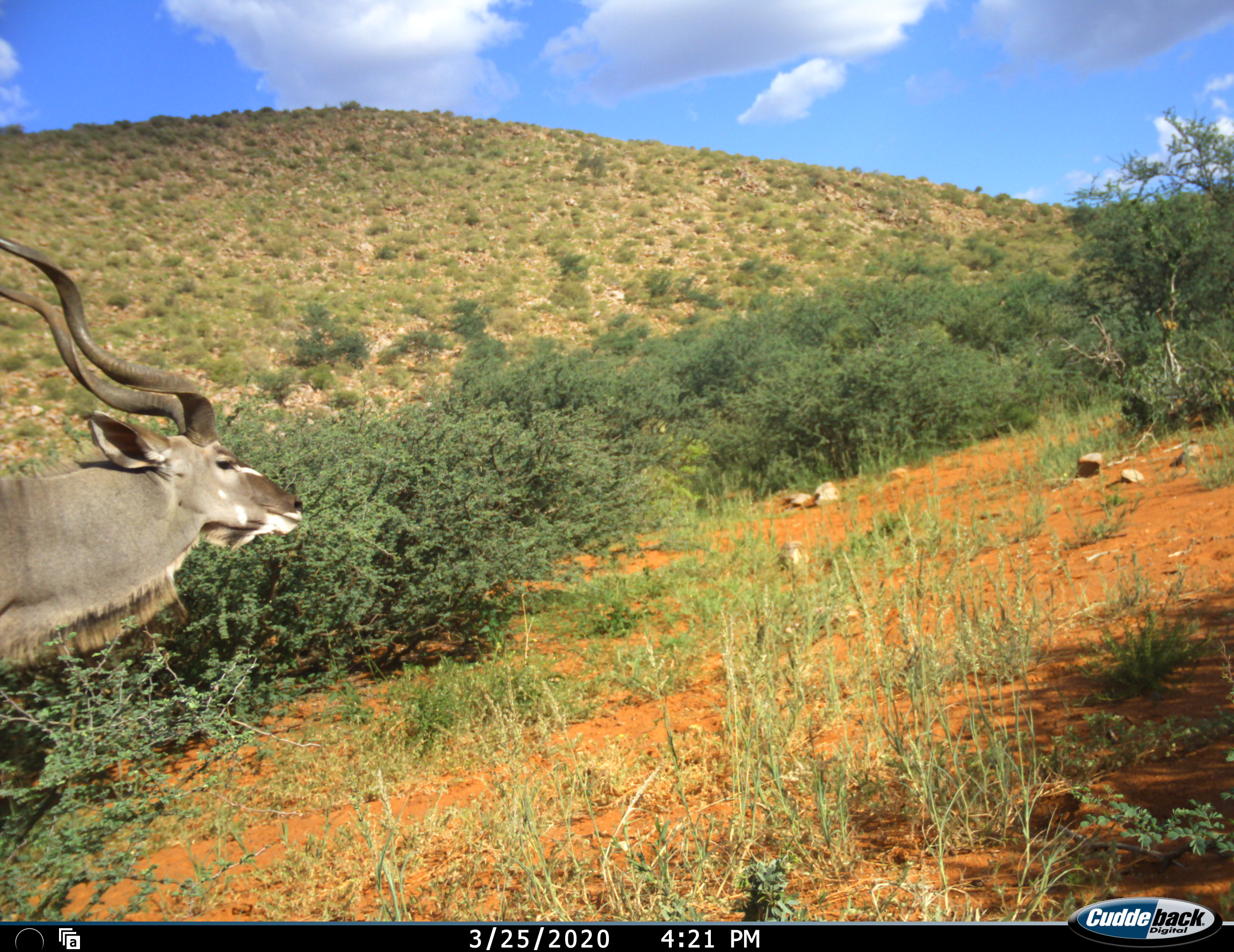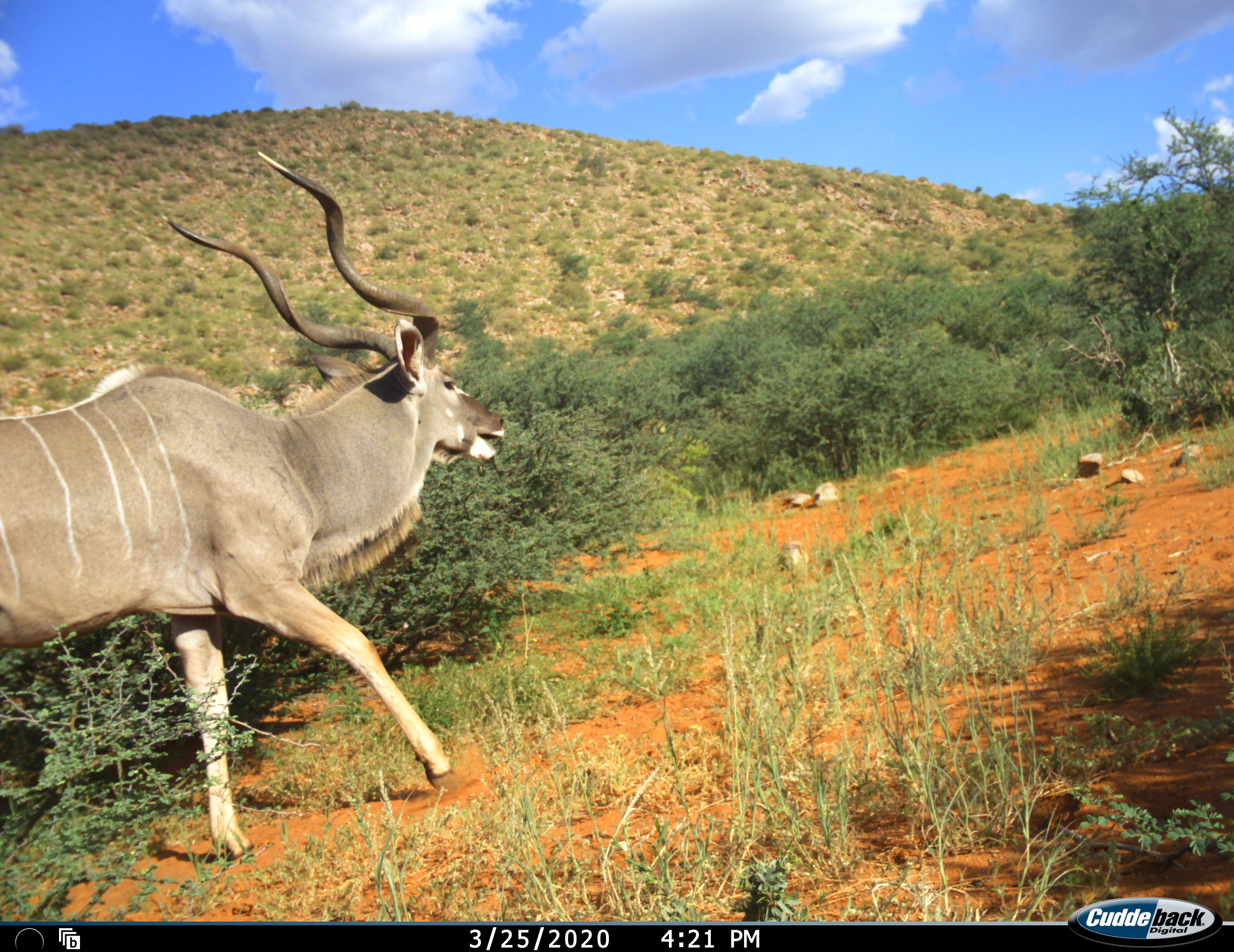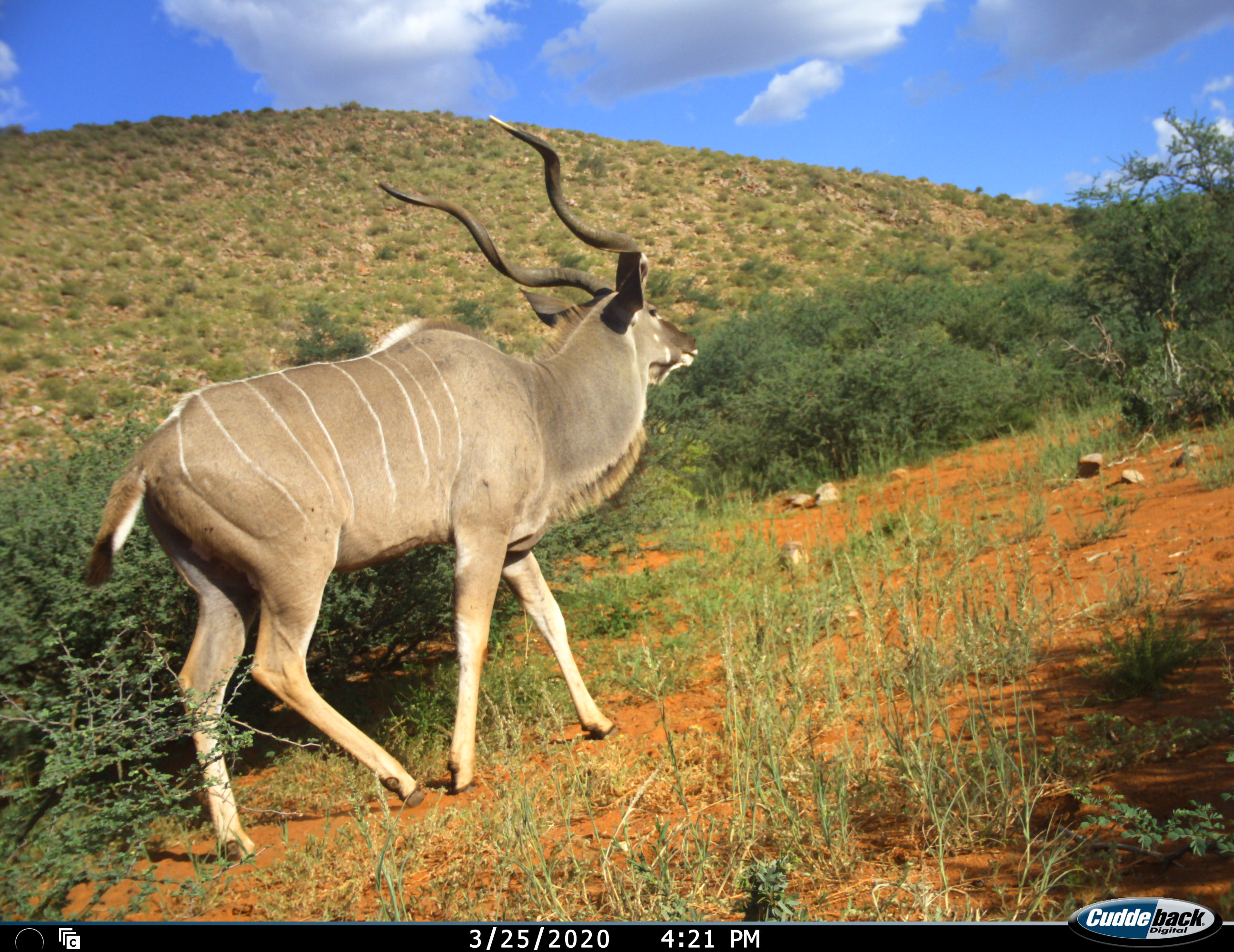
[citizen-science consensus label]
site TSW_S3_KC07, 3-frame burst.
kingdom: Animalia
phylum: Chordata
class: Mammalia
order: Artiodactyla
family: Bovidae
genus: Tragelaphus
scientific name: Tragelaphus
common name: kudu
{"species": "kudu (Tragelaphus)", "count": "1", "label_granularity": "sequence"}